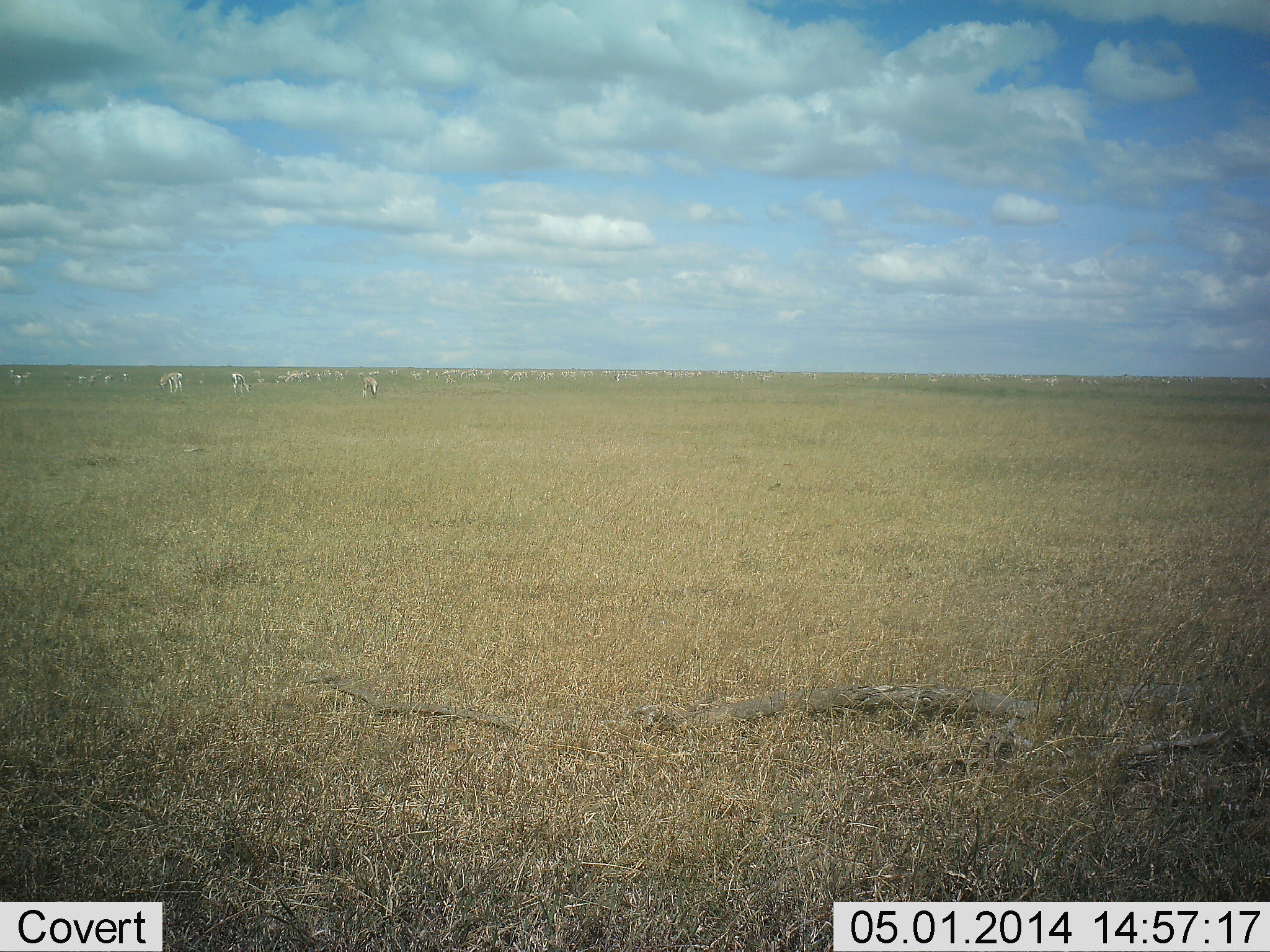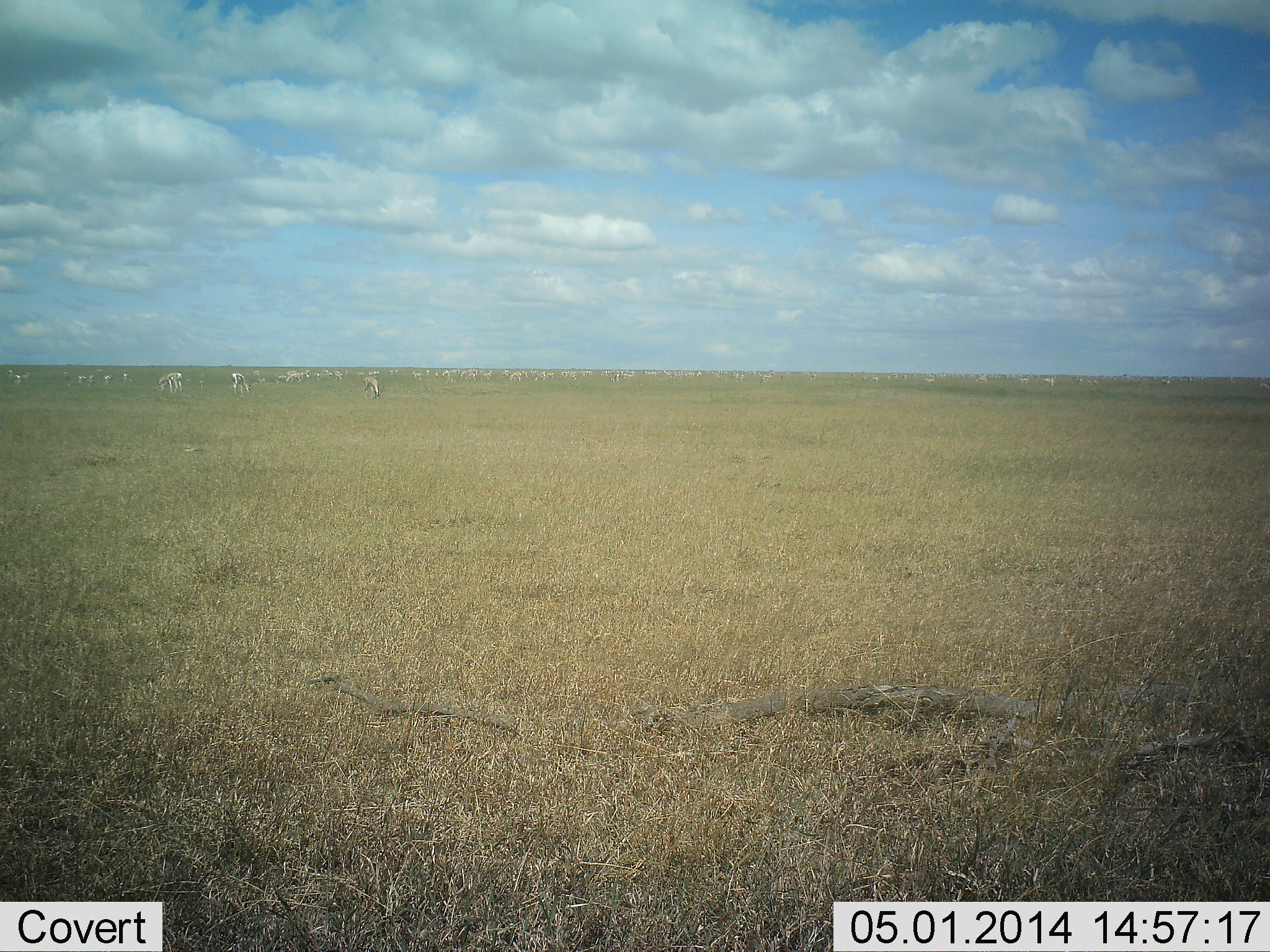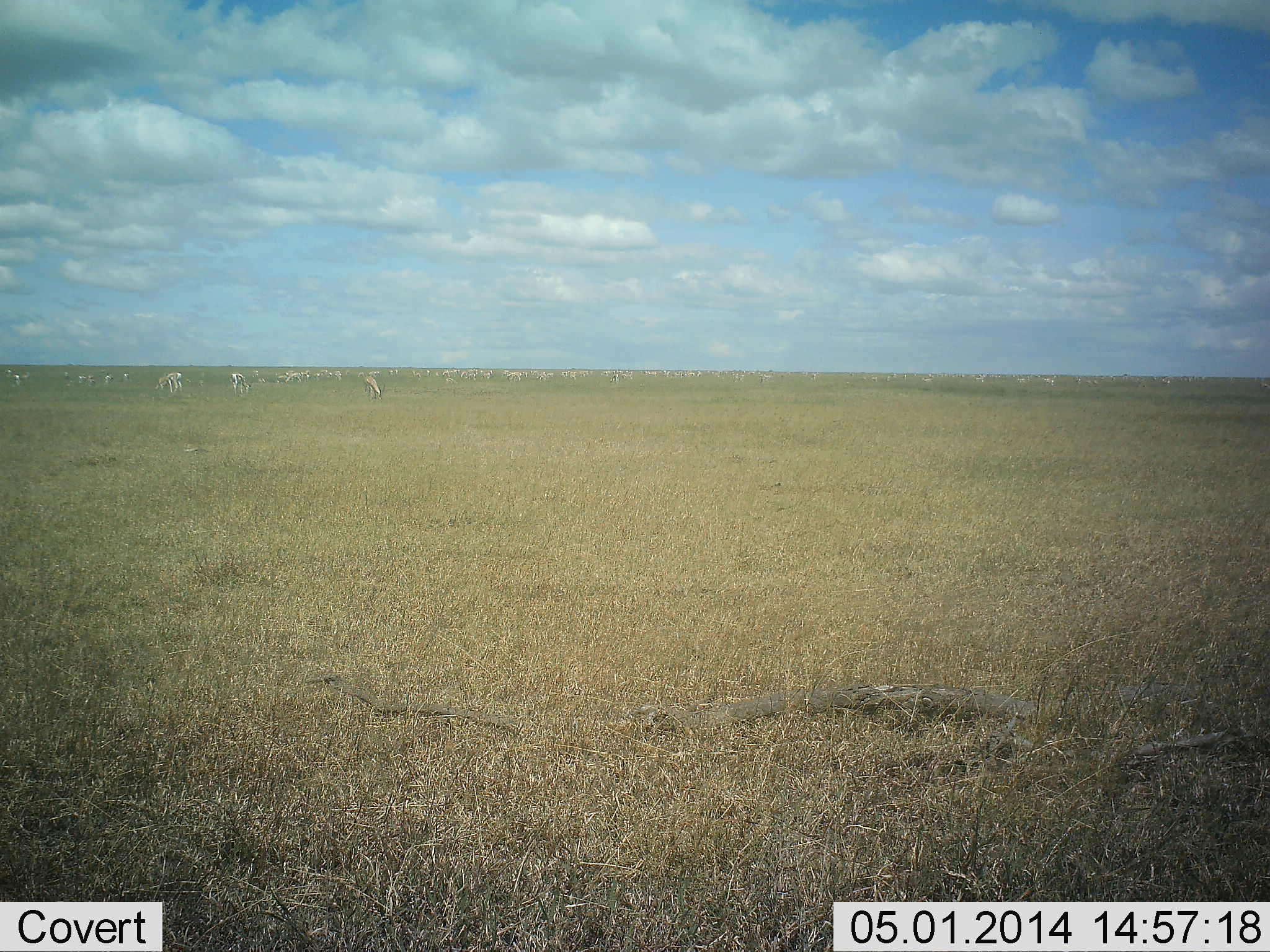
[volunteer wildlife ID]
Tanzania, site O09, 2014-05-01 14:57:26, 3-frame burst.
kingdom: Animalia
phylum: Chordata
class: Mammalia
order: Artiodactyla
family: Bovidae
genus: Eudorcas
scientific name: Eudorcas thomsonii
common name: thomson's gazelle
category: gazellethomsons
Gazellethomsons (thomson's gazelle) (Eudorcas thomsonii), count 11-50. Behavior (volunteer vote fractions): standing 56%, resting 0%, moving 0%, interacting 0%. Young present (vote fraction): 0%. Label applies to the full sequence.